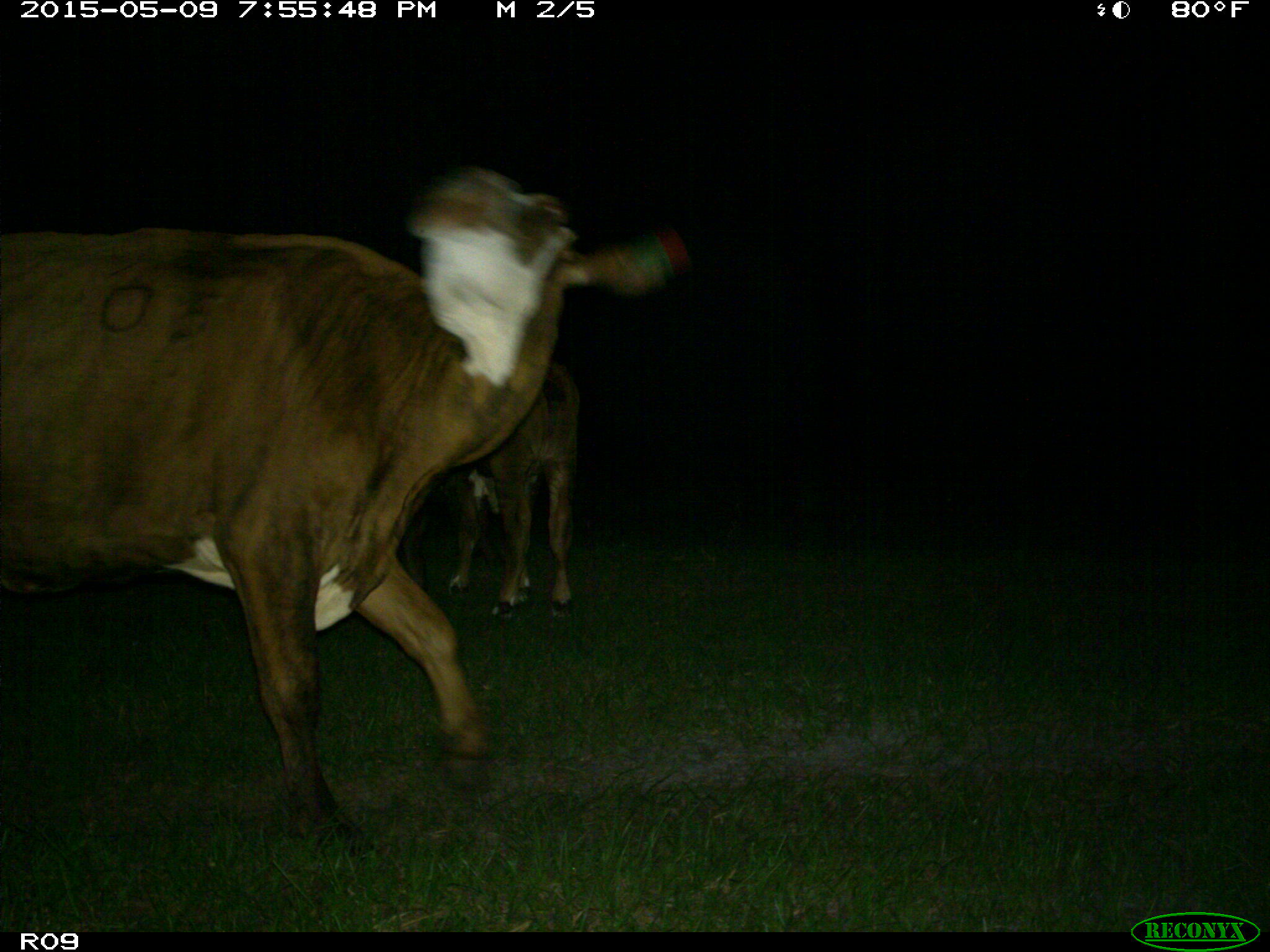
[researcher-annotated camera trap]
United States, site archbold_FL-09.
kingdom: Animalia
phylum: Chordata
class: Mammalia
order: Artiodactyla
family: Bovidae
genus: Bos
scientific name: Bos taurus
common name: domestic cow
Bos taurus (domestic cow).